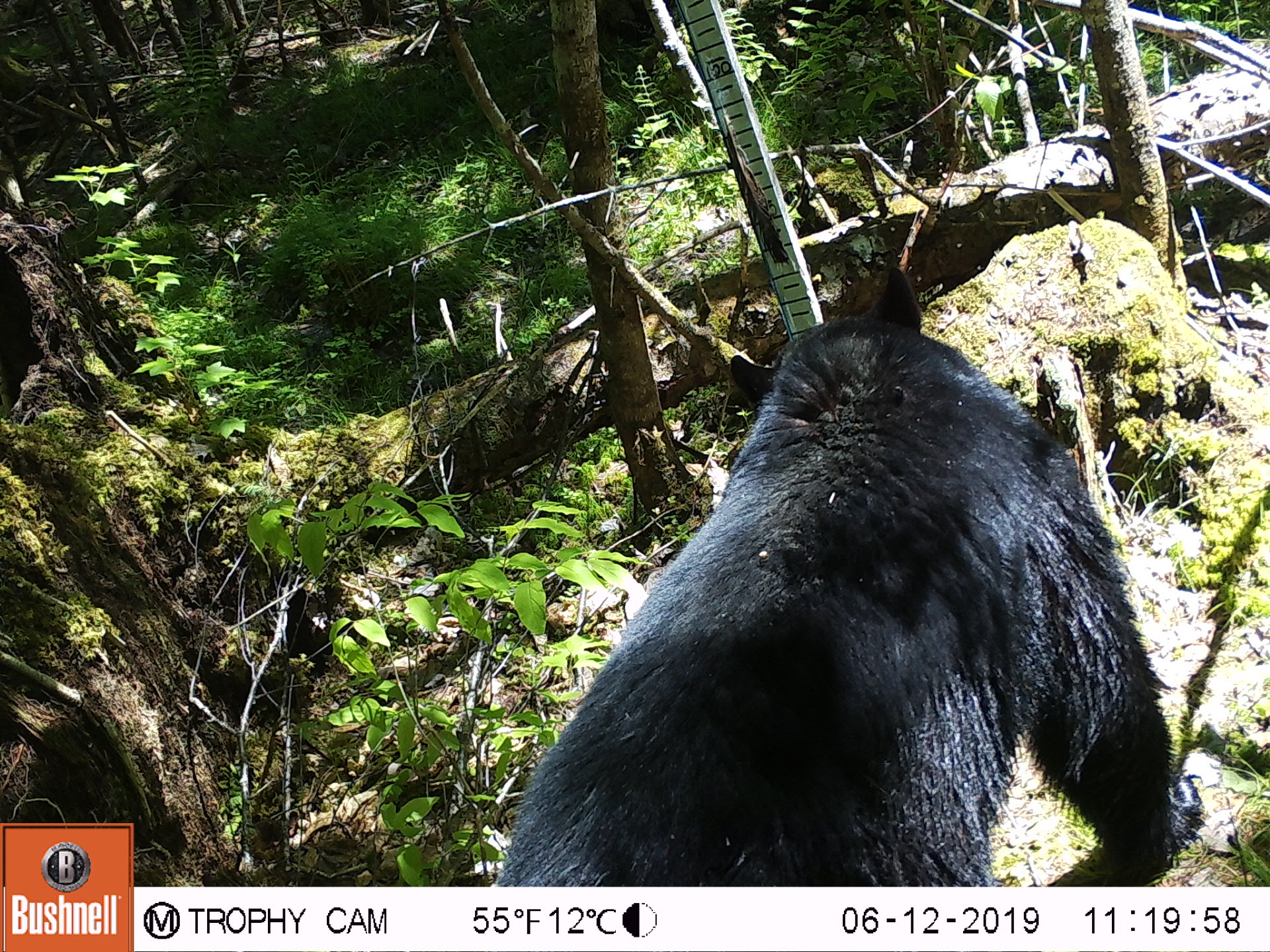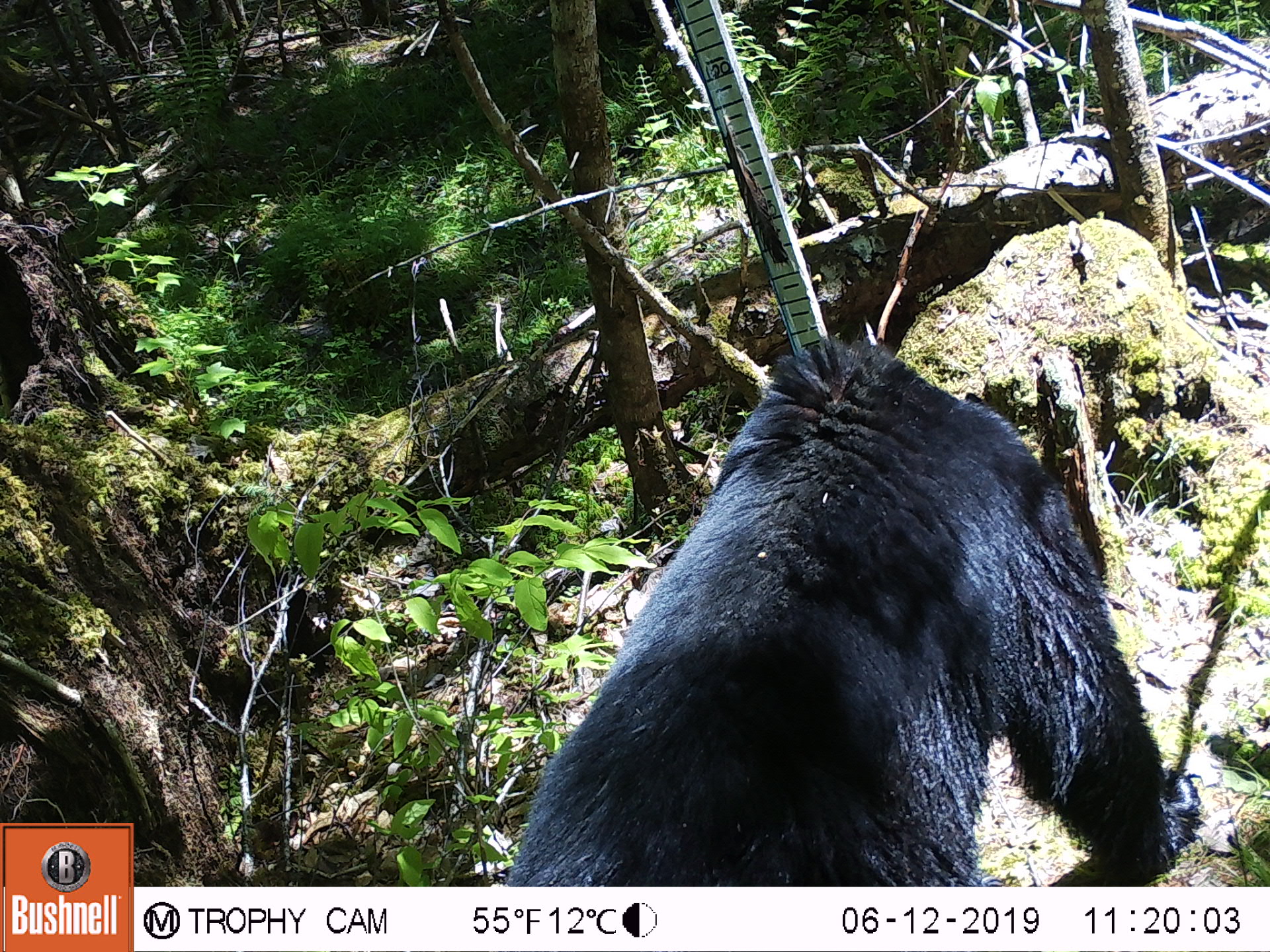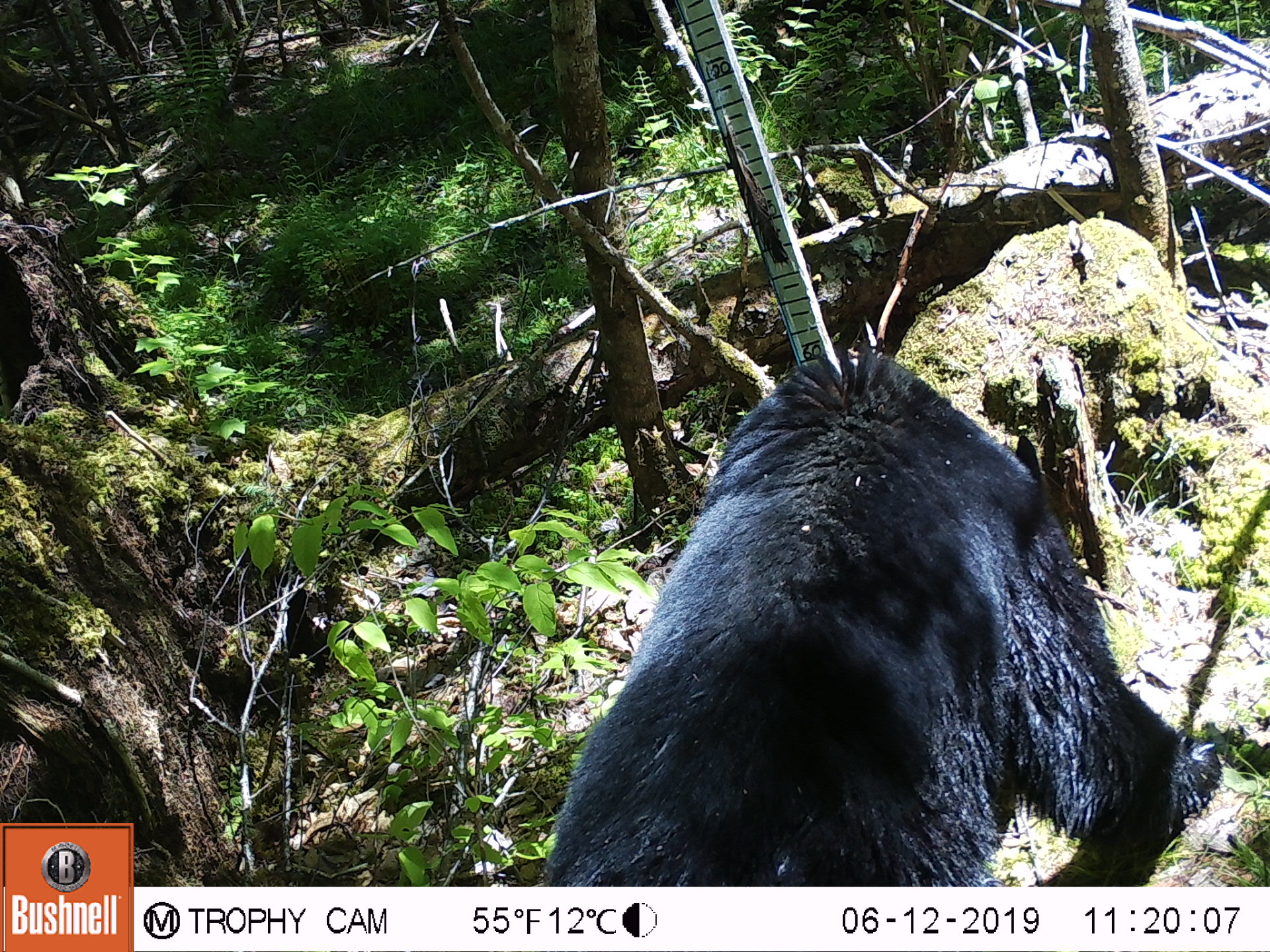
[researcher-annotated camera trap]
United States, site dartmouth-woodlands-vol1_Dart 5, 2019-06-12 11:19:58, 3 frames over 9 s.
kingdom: Animalia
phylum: Chordata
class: Mammalia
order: Carnivora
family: Ursidae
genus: Ursus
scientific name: Ursus americanus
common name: black bear